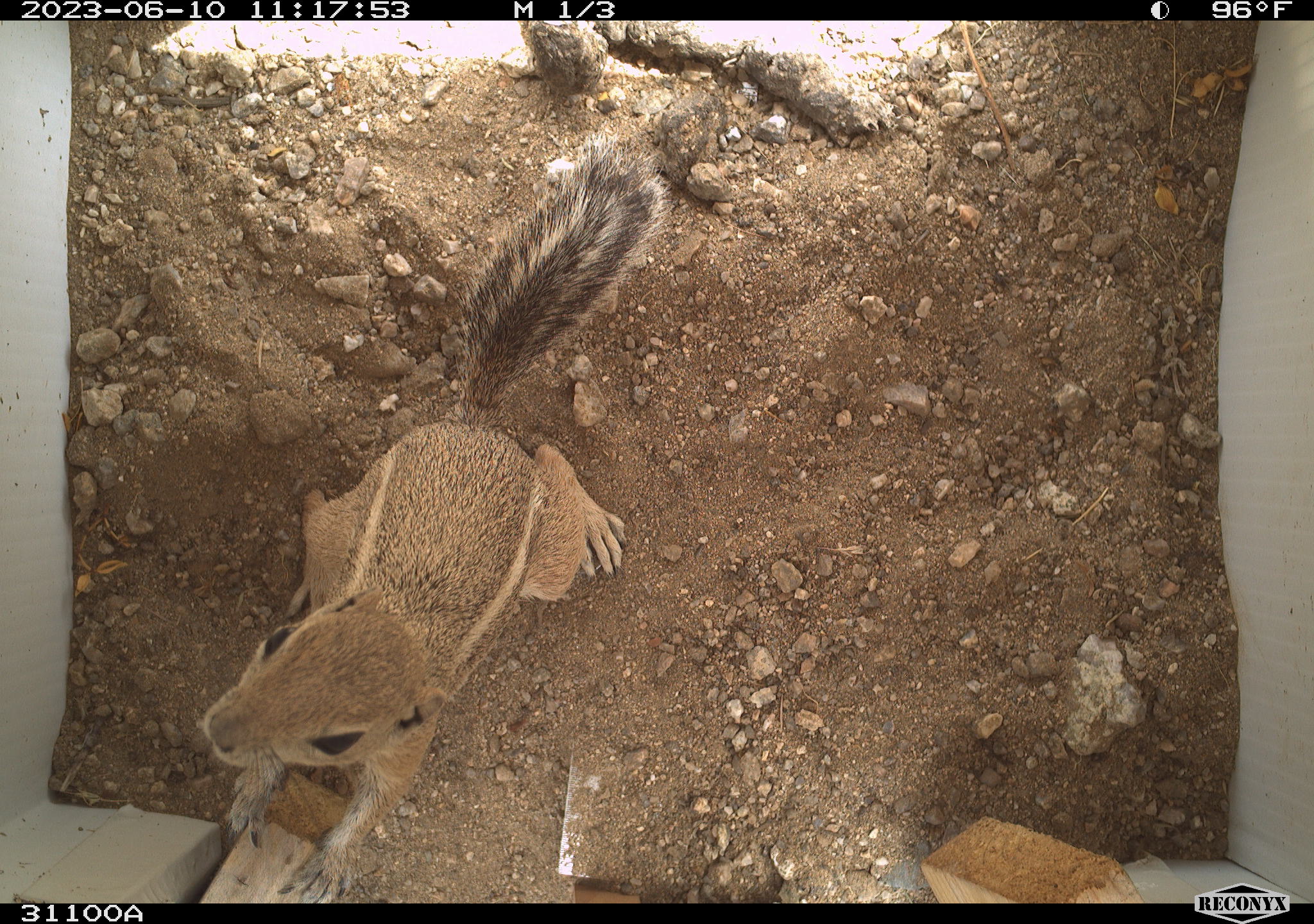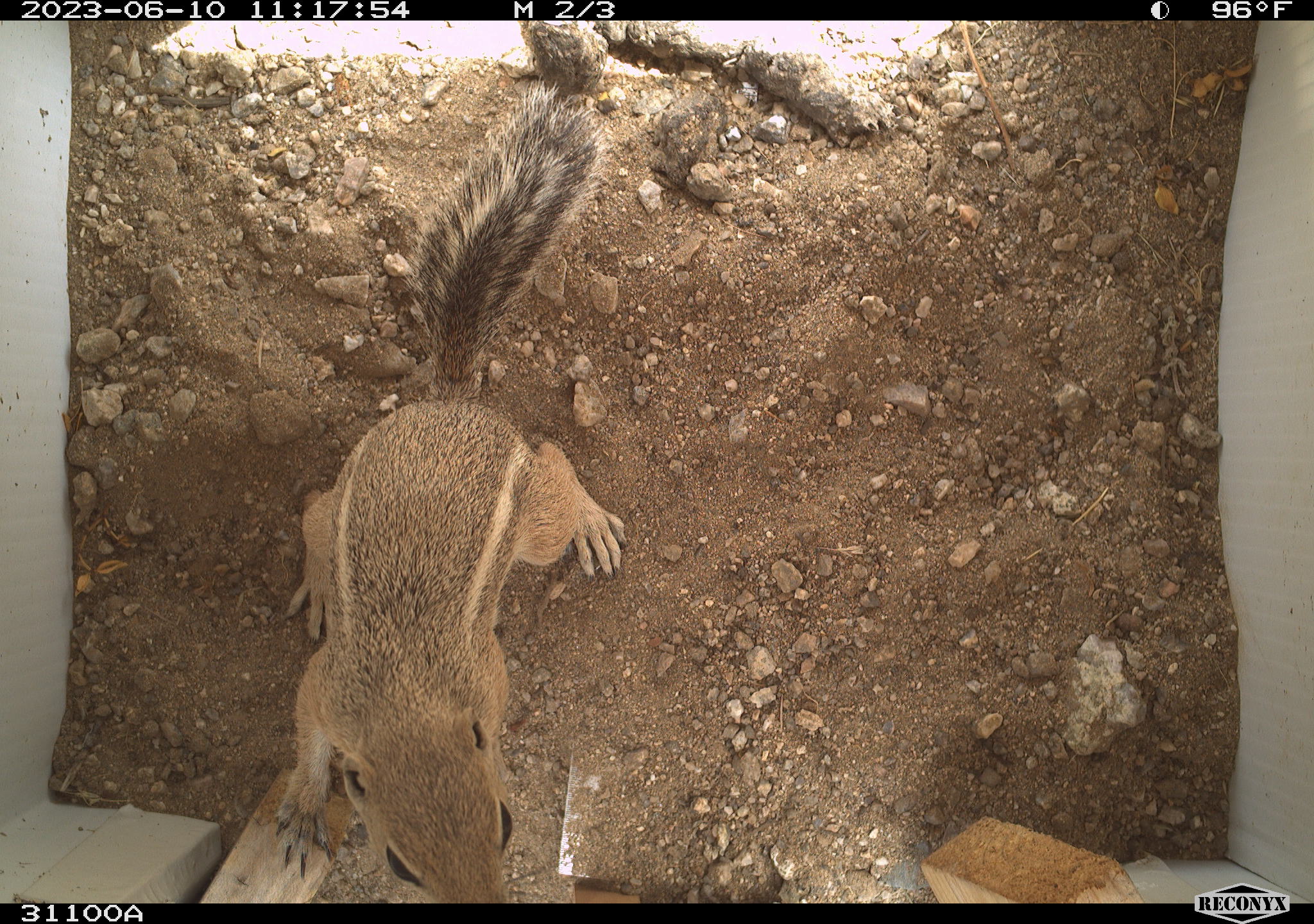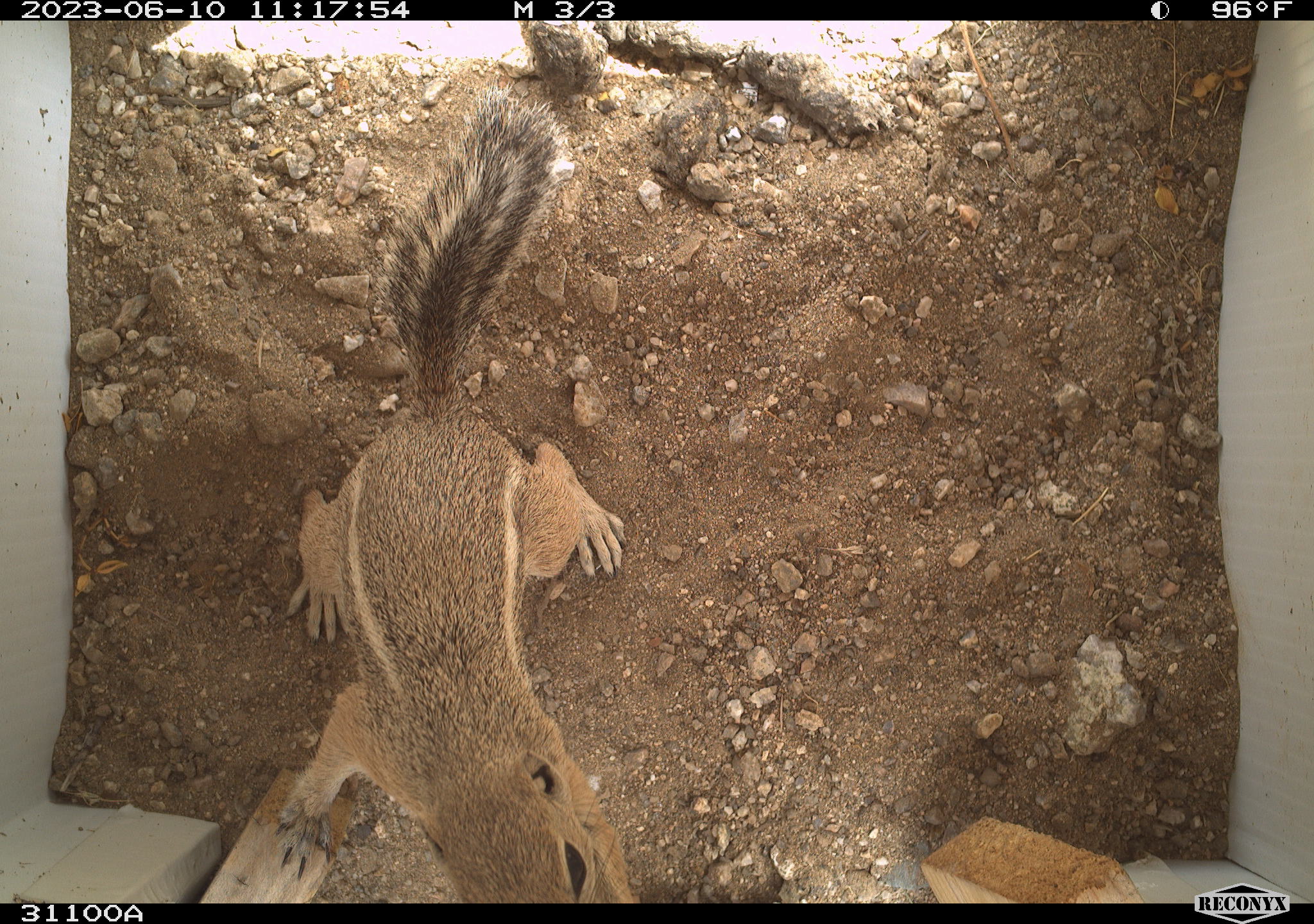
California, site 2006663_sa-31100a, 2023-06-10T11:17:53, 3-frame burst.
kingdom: Animalia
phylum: Chordata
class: Mammalia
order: Rodentia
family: Sciuridae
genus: Ammospermophilus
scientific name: Ammospermophilus leucurus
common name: white-tailed antelope squirrel